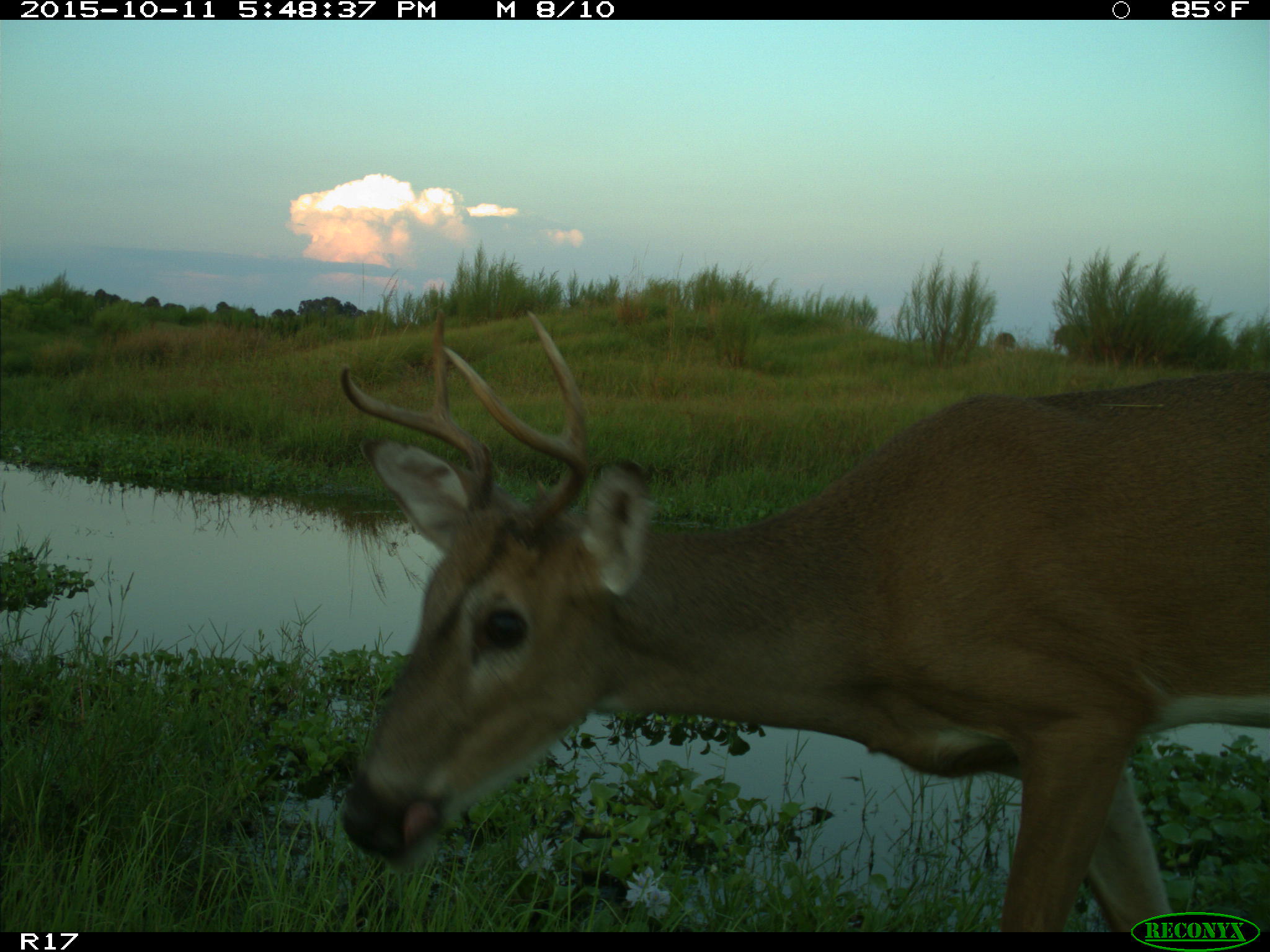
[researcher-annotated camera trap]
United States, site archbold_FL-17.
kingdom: Animalia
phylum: Chordata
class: Mammalia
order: Artiodactyla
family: Cervidae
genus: Odocoileus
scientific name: Odocoileus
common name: deer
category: unidentified deer